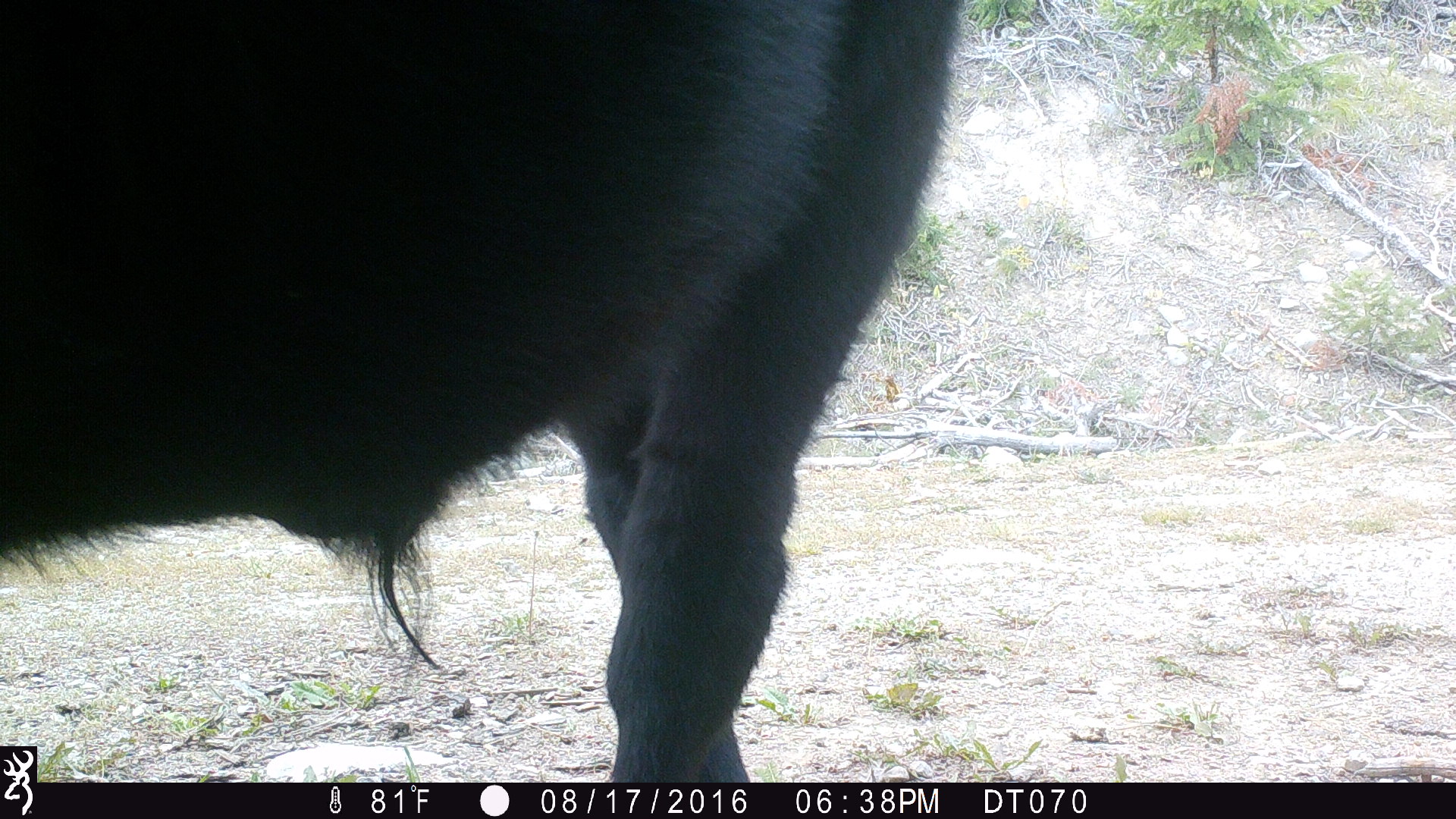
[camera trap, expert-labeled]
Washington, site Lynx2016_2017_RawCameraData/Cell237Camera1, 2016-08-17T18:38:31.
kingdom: Animalia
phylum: Chordata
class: Mammalia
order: Artiodactyla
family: Bovidae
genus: Bos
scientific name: Bos taurus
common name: domestic cattle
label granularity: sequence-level